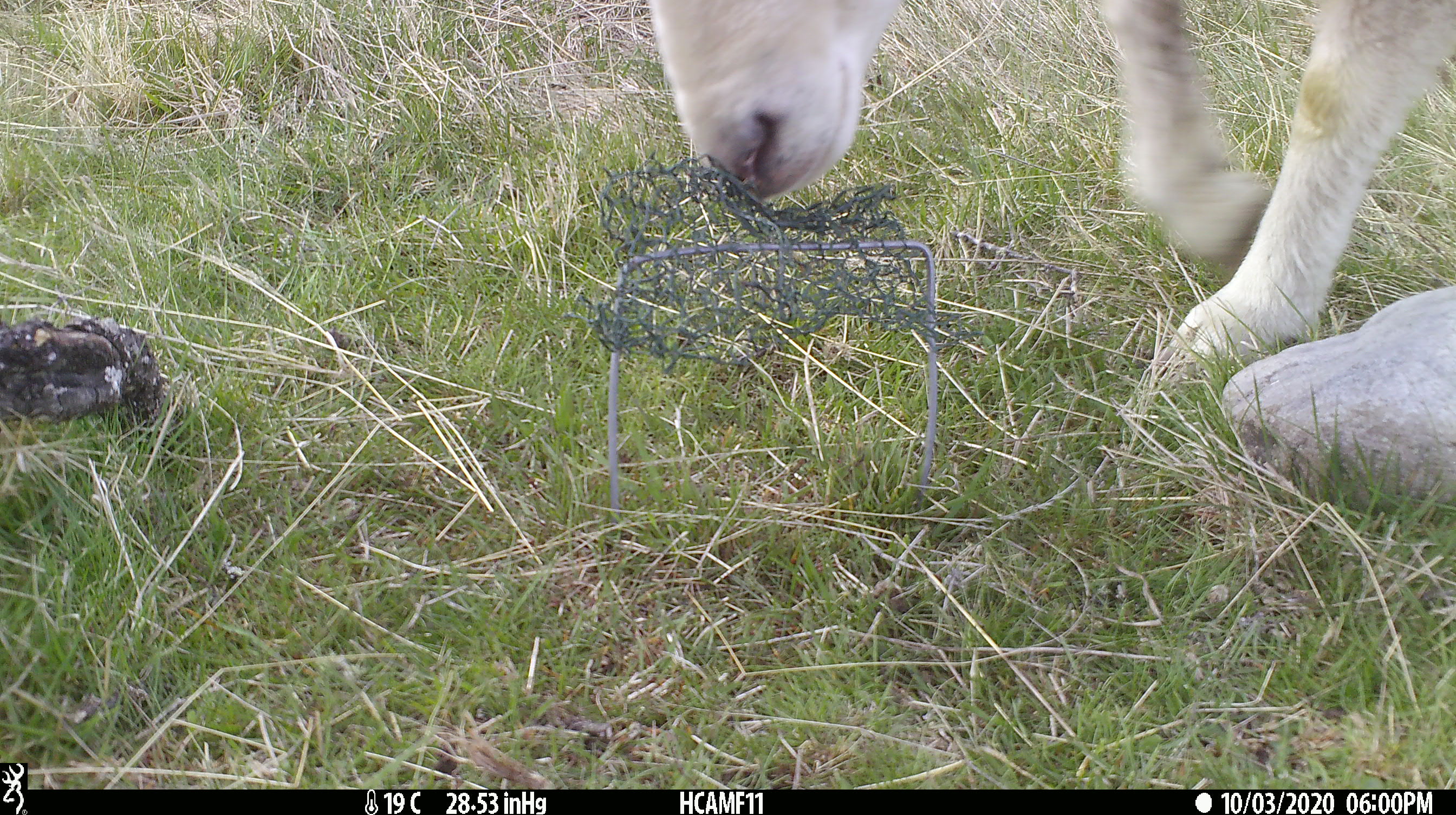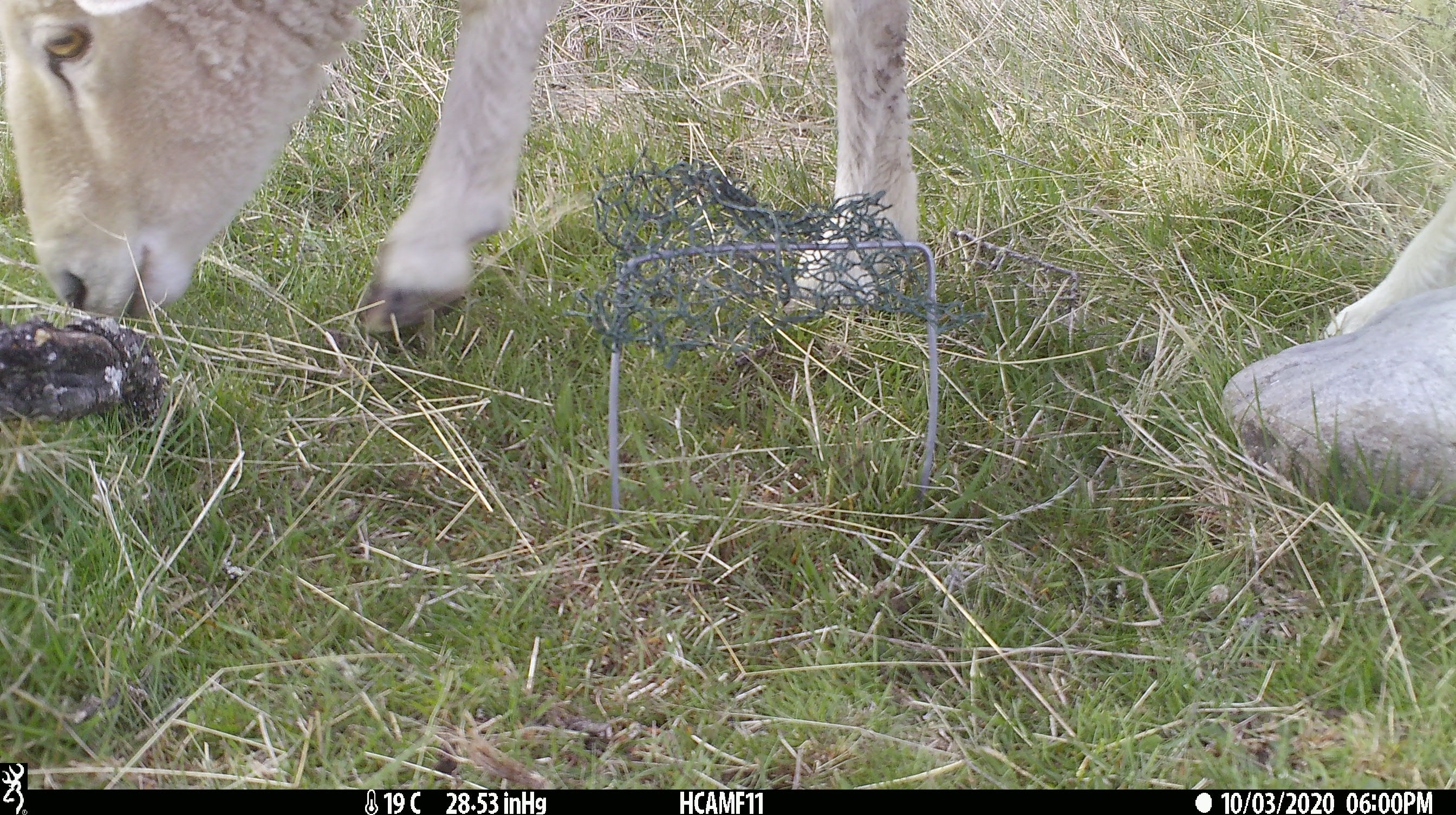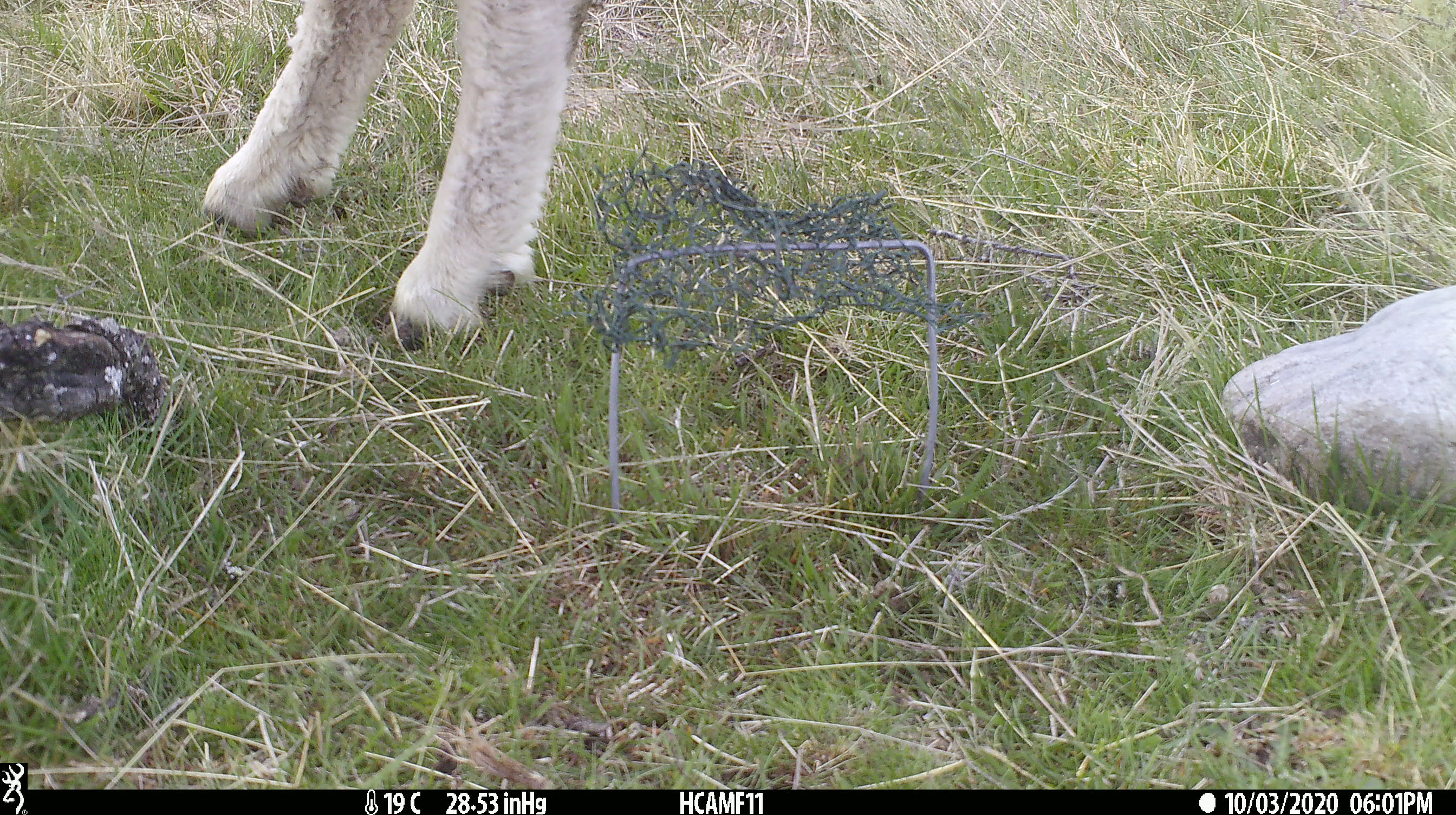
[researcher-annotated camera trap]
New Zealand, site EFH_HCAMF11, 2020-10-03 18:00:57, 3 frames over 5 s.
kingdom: Animalia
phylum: Chordata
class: Mammalia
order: Artiodactyla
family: Bovidae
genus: Ovis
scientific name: Ovis aries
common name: domestic sheep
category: sheep